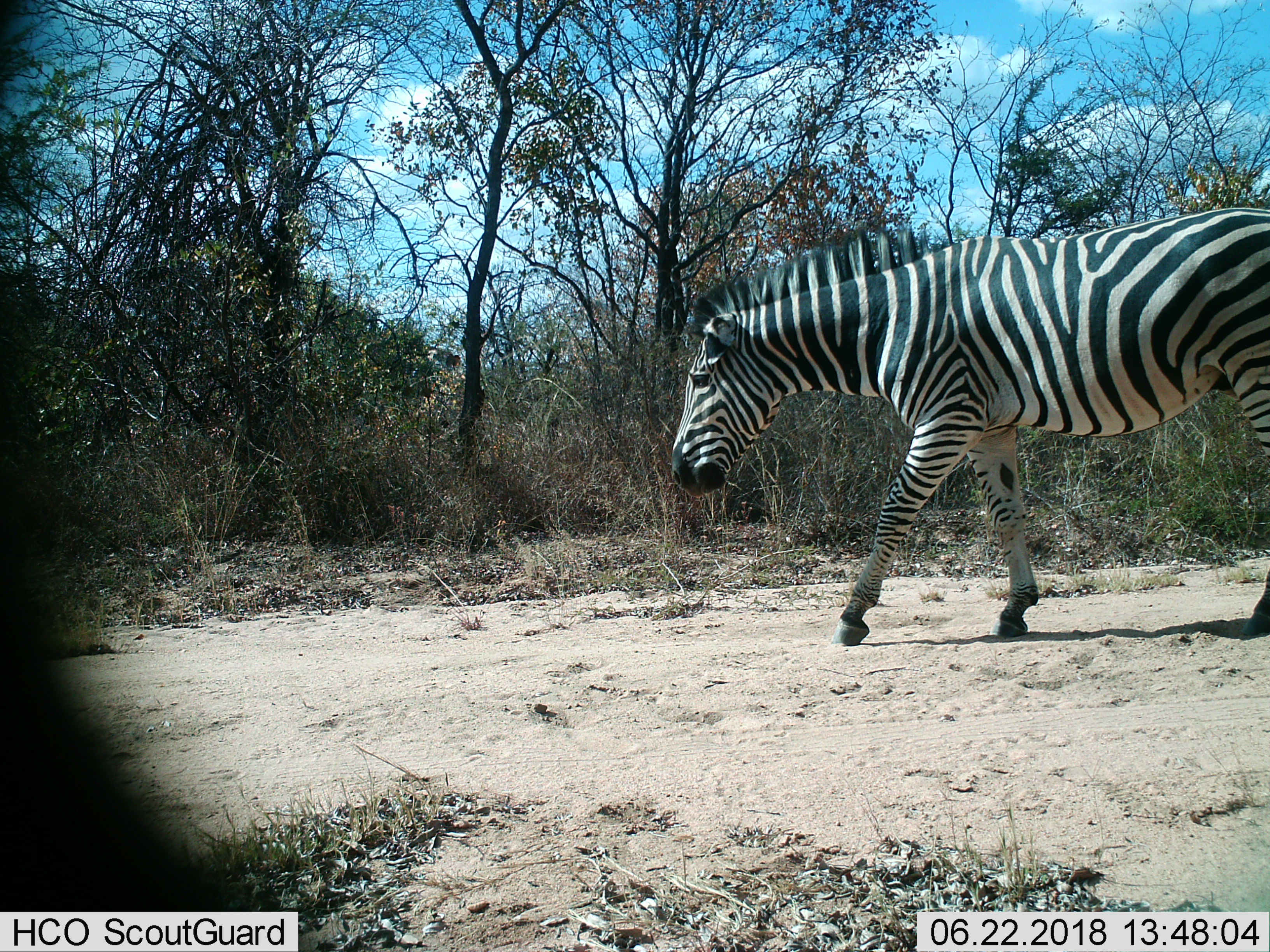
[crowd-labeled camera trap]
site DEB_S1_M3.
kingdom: Animalia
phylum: Chordata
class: Mammalia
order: Perissodactyla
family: Equidae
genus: Equus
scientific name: Equus quagga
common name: plains zebra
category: zebraplains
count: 1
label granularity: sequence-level